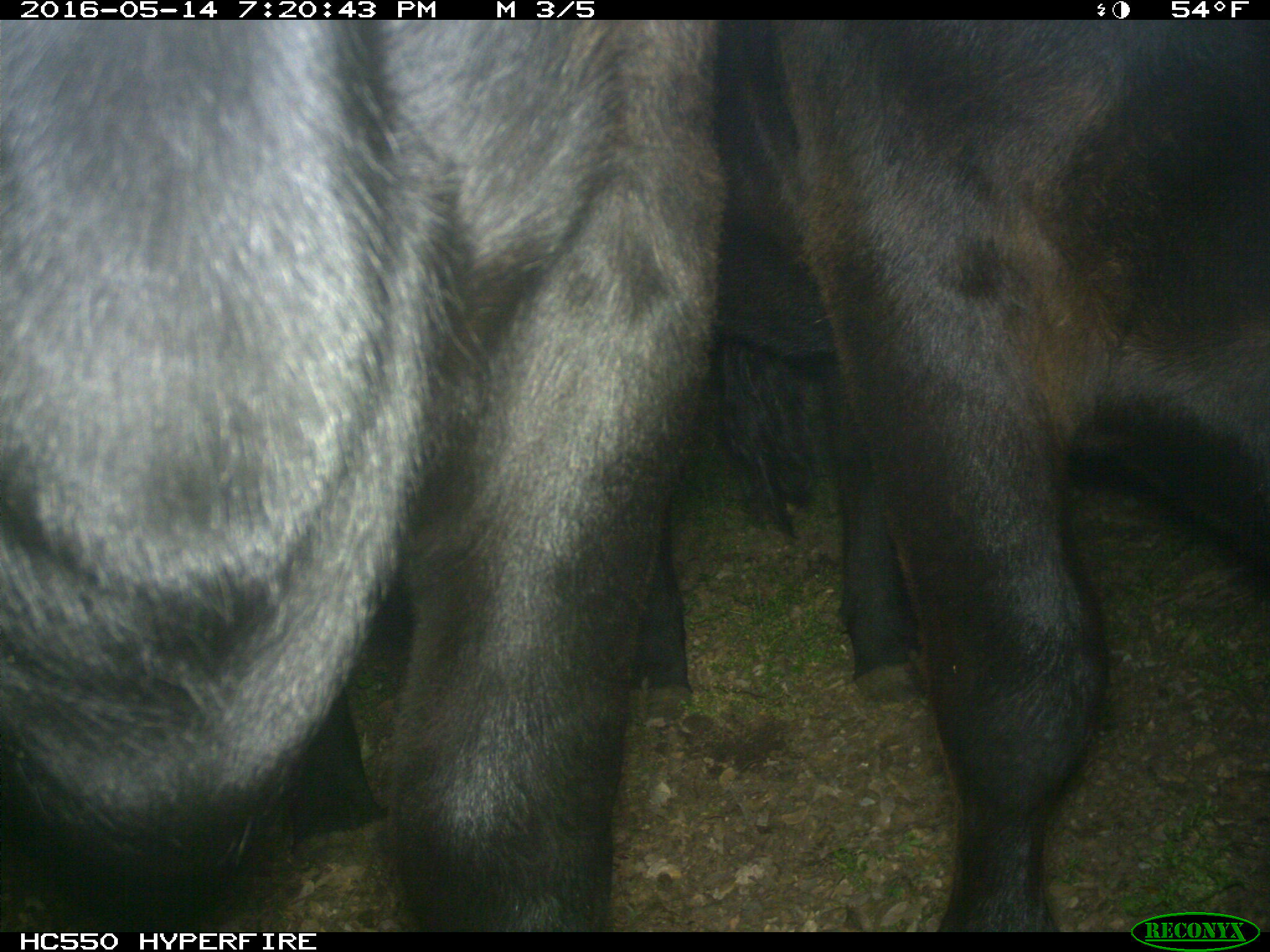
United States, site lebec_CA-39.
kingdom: Animalia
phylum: Chordata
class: Mammalia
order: Artiodactyla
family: Bovidae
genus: Bos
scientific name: Bos taurus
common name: domestic cow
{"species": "Bos taurus (domestic cow)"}